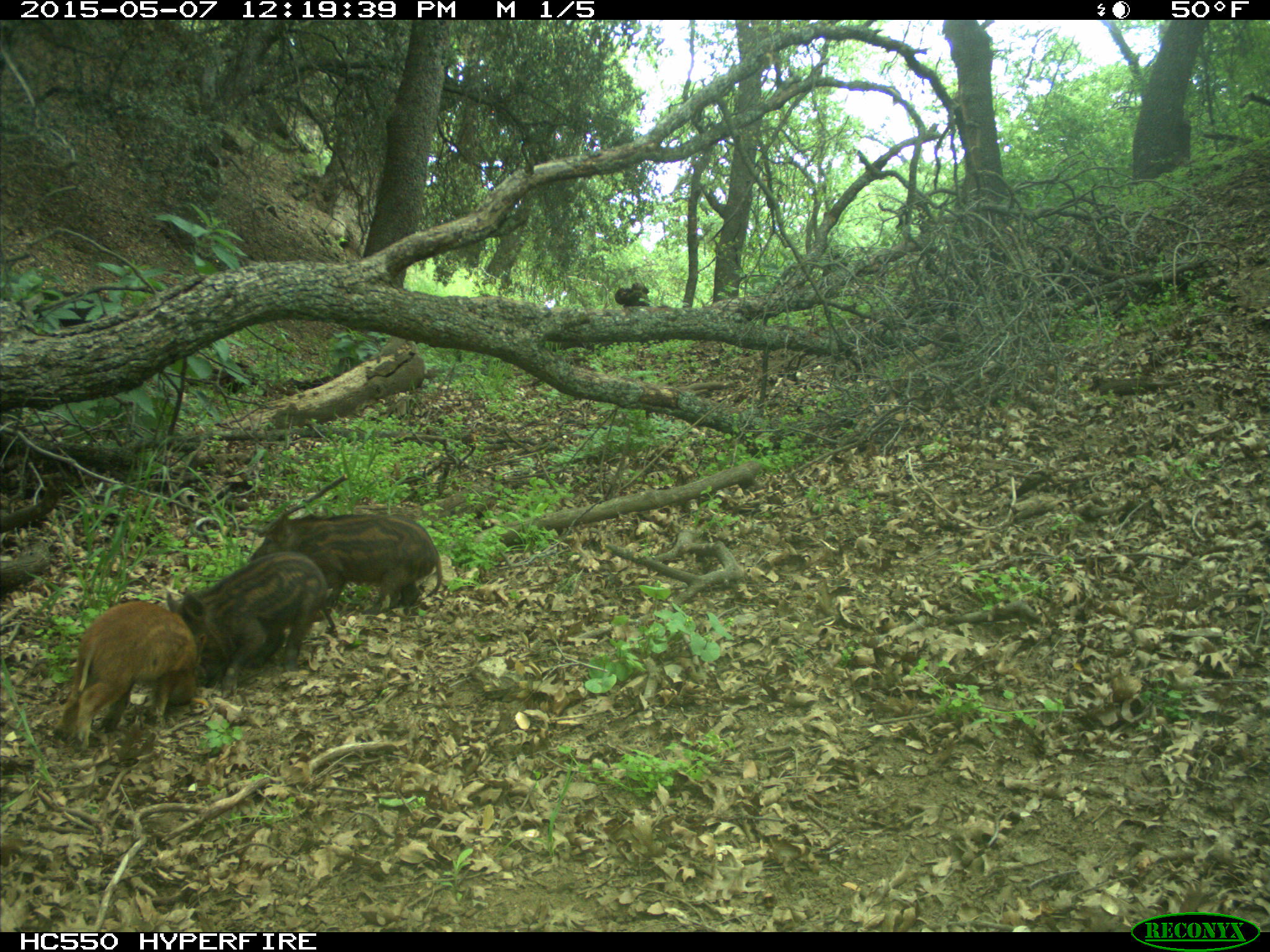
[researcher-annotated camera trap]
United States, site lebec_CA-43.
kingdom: Animalia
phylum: Chordata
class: Mammalia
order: Artiodactyla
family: Suidae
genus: Sus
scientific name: Sus scrofa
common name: wild boar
Sus scrofa (wild boar).